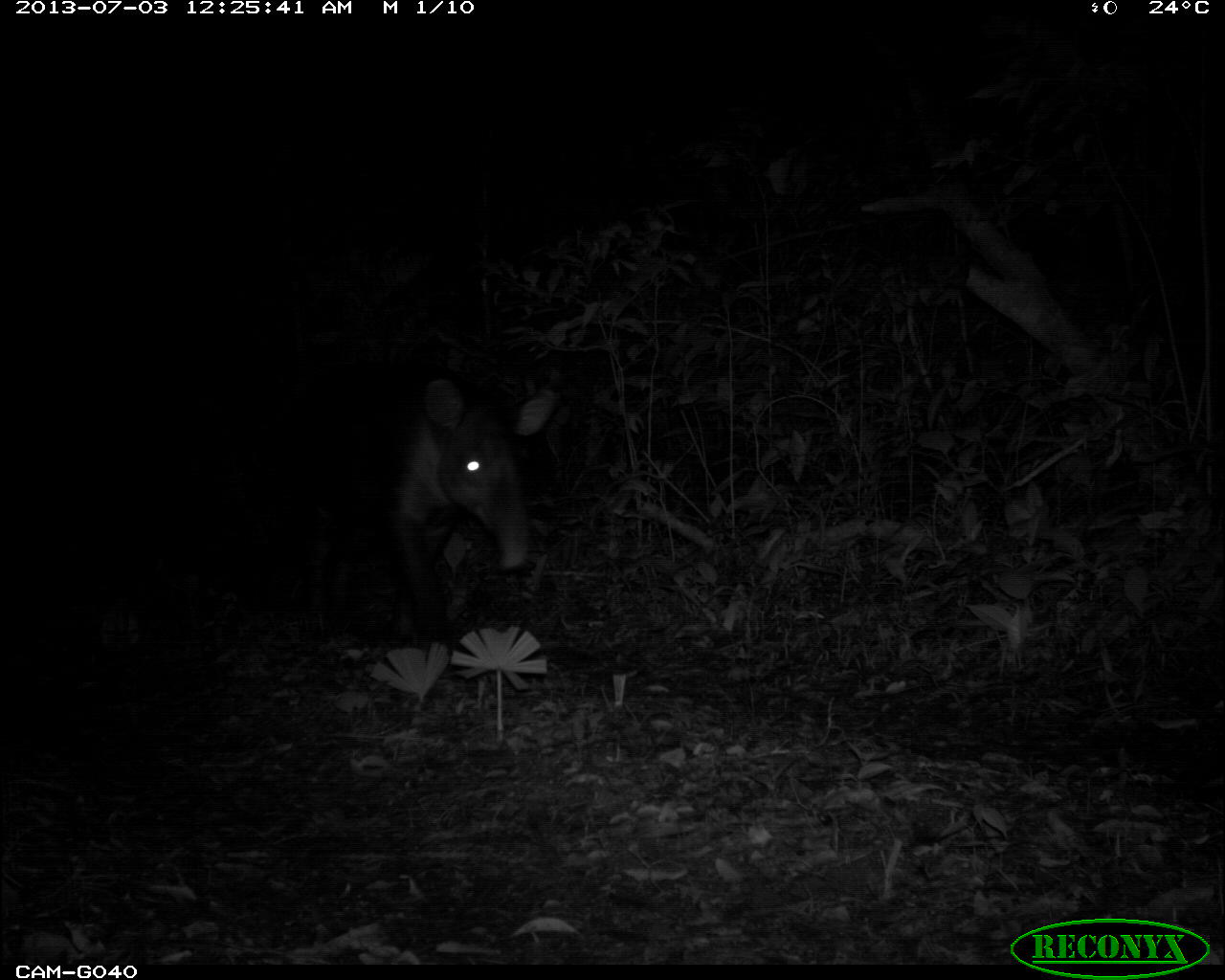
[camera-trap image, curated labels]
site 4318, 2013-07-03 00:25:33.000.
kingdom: Animalia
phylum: Chordata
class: Mammalia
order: Perissodactyla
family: Tapiridae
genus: Tapirus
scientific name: Tapirus bairdii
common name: baird's tapir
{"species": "Tapirus bairdii (baird's tapir)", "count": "1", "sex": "male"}